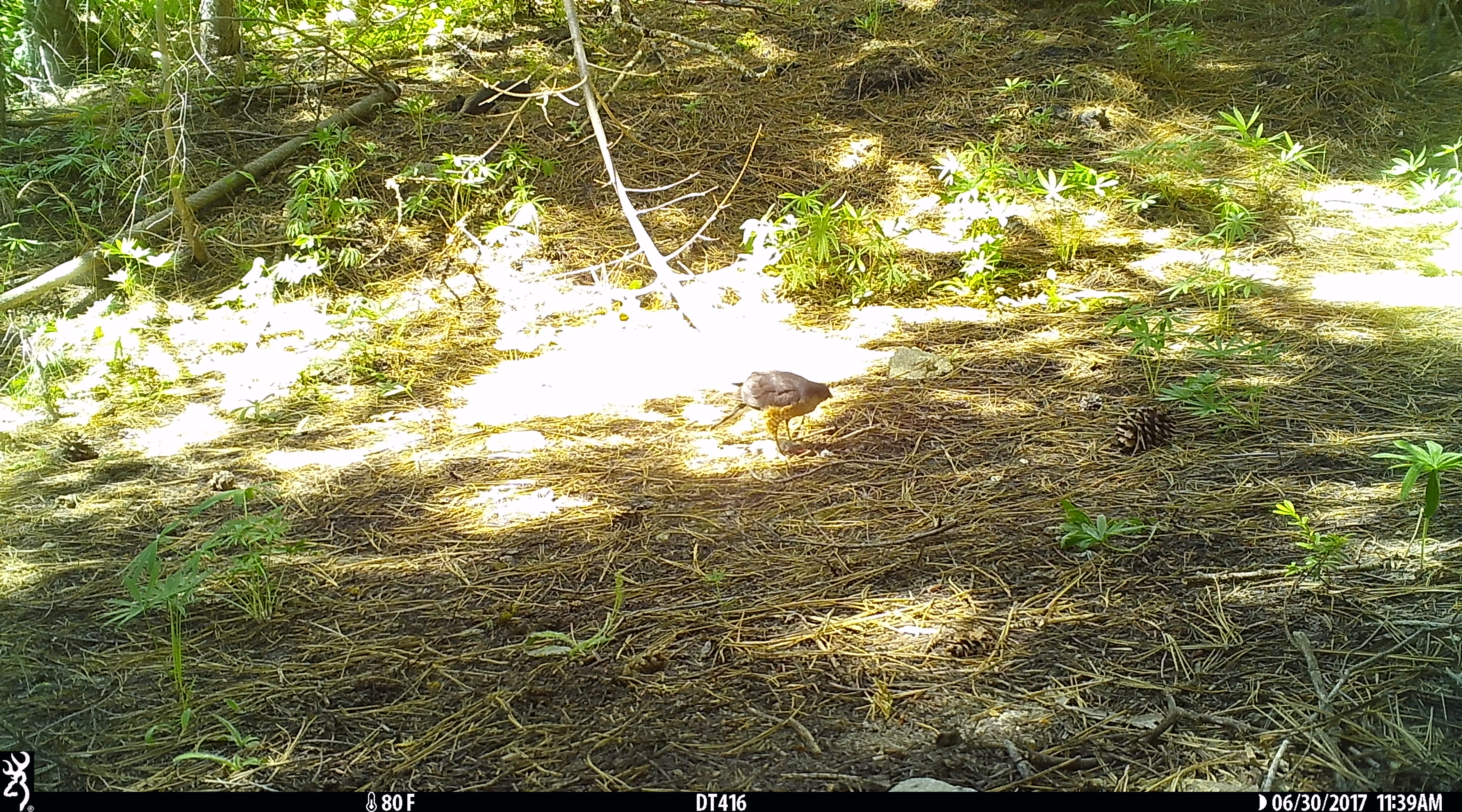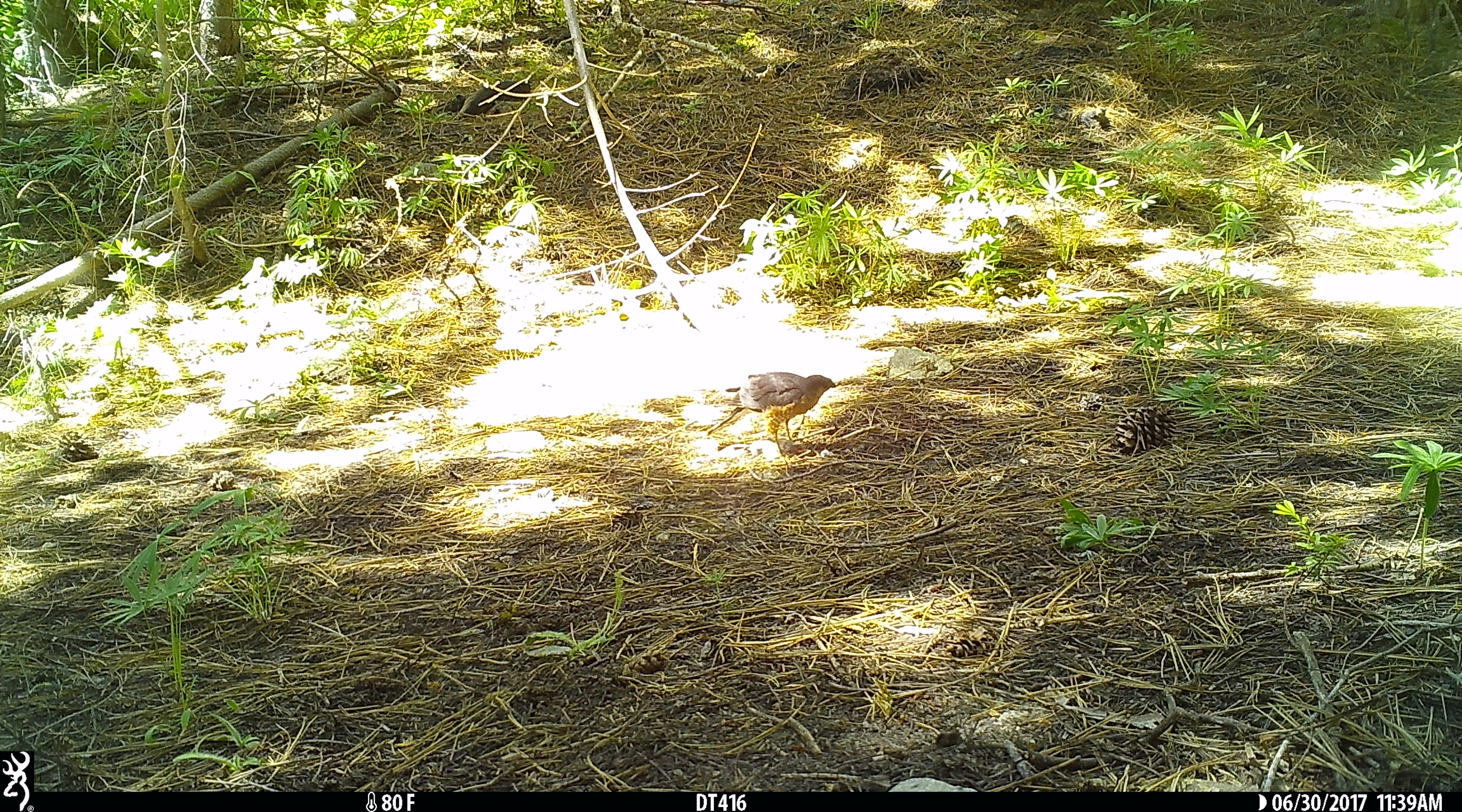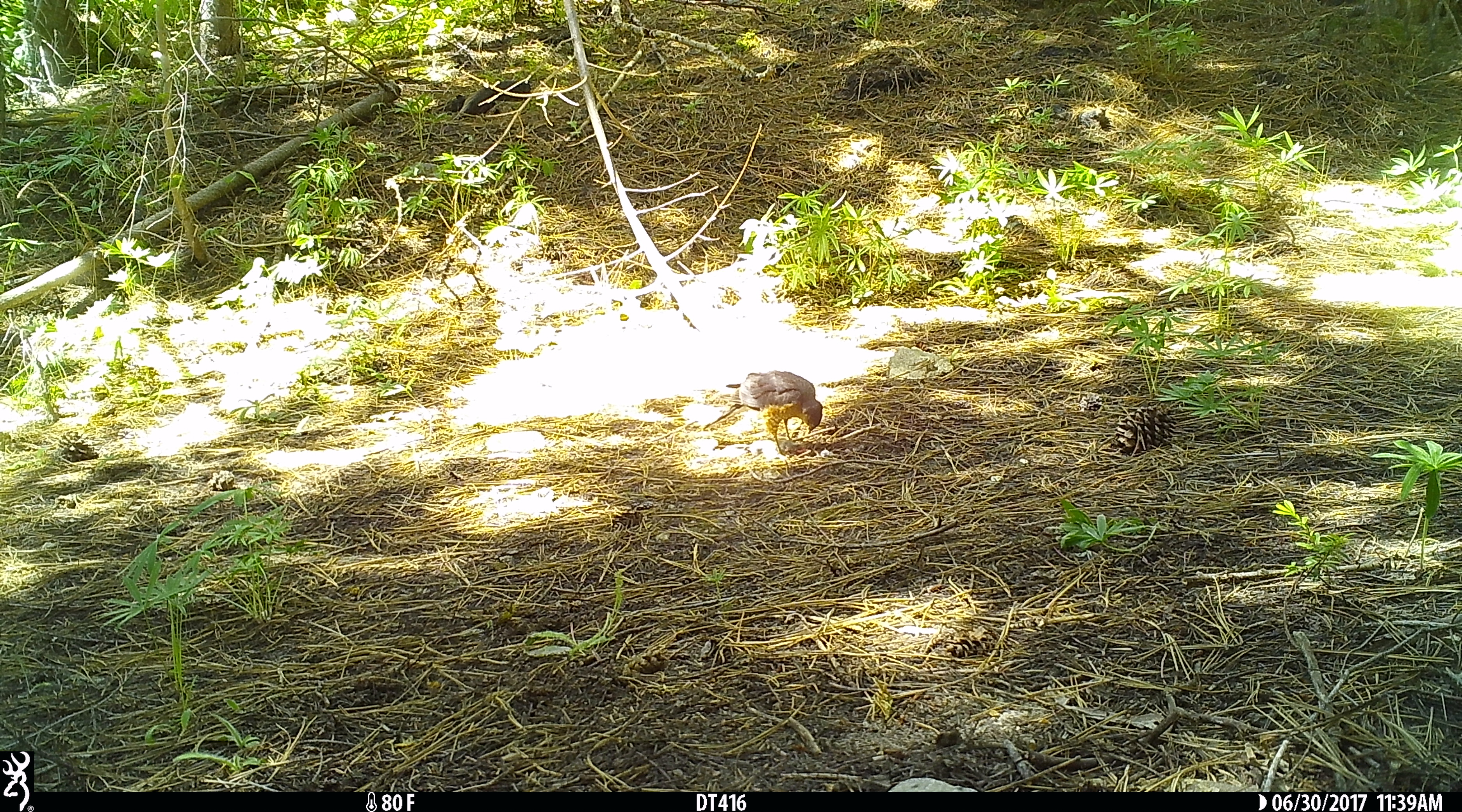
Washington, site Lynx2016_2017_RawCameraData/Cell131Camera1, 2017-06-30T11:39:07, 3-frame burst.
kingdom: Animalia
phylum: Chordata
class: Aves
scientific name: Aves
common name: birds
Aves (birds). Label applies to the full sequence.